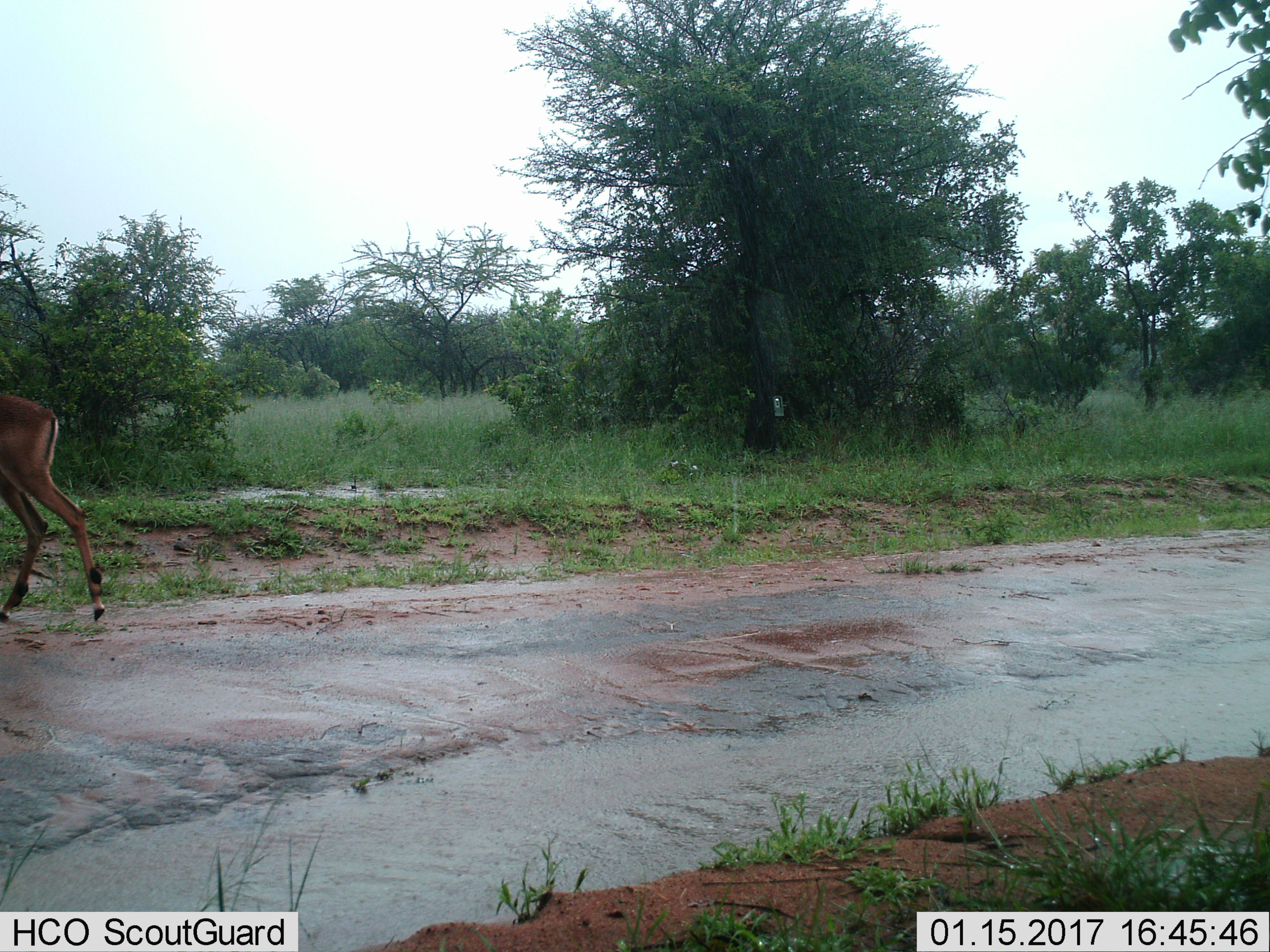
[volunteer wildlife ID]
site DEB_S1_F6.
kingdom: Animalia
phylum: Chordata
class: Mammalia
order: Artiodactyla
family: Bovidae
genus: Aepyceros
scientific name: Aepyceros melampus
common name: impala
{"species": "impala (Aepyceros melampus)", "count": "1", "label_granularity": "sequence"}